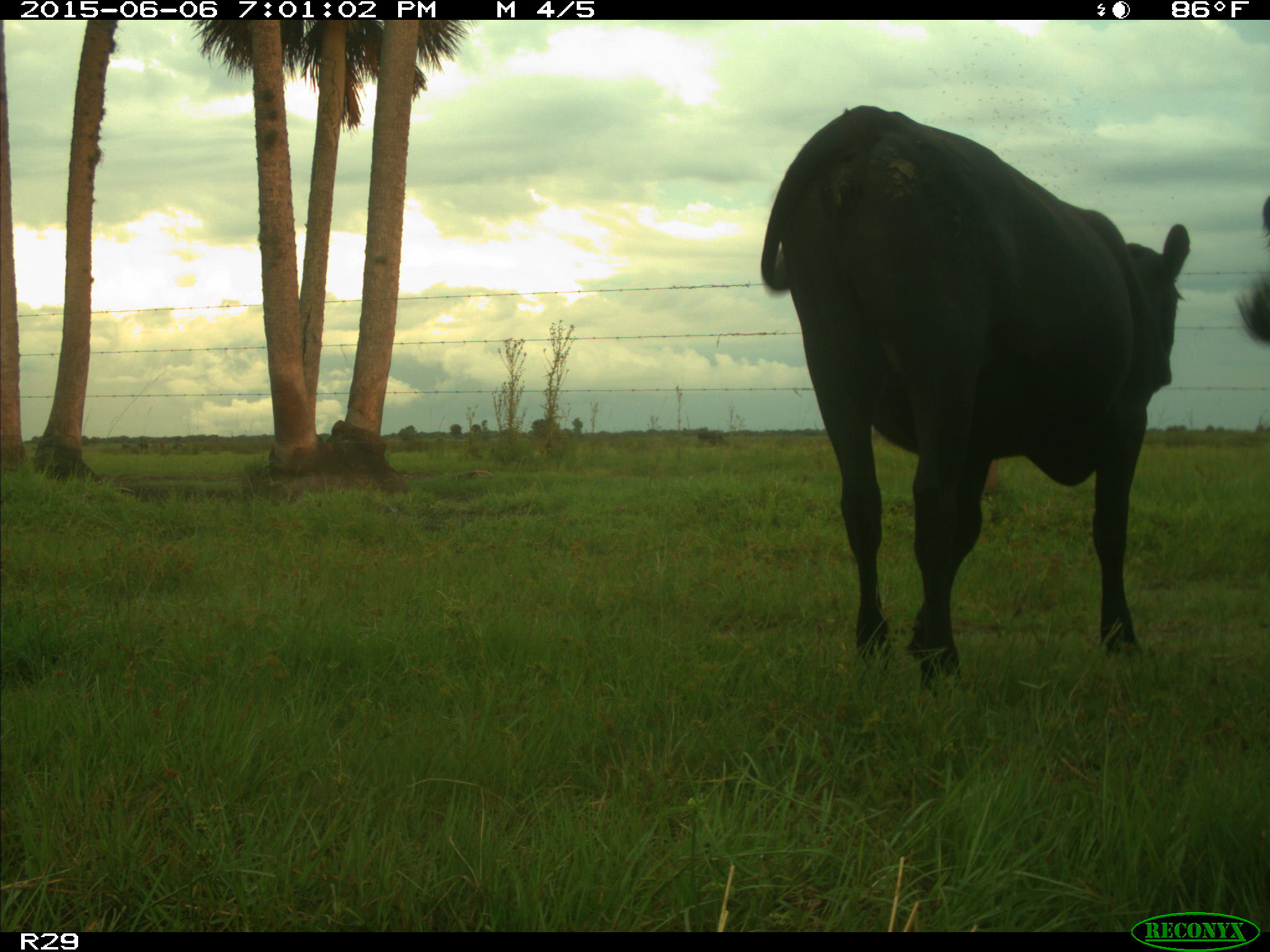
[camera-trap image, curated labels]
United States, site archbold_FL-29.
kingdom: Animalia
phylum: Chordata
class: Mammalia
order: Artiodactyla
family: Bovidae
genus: Bos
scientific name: Bos taurus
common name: domestic cow